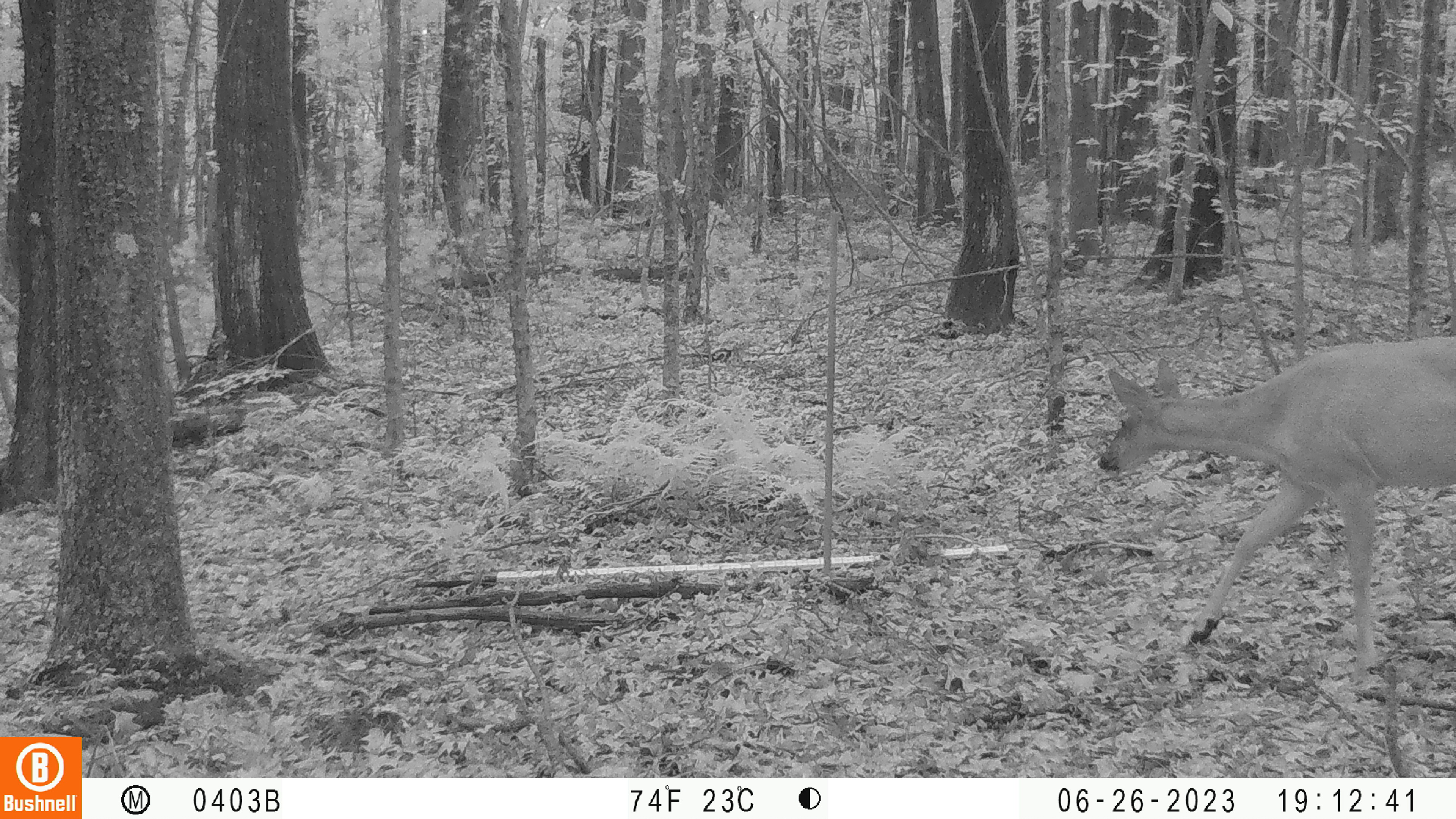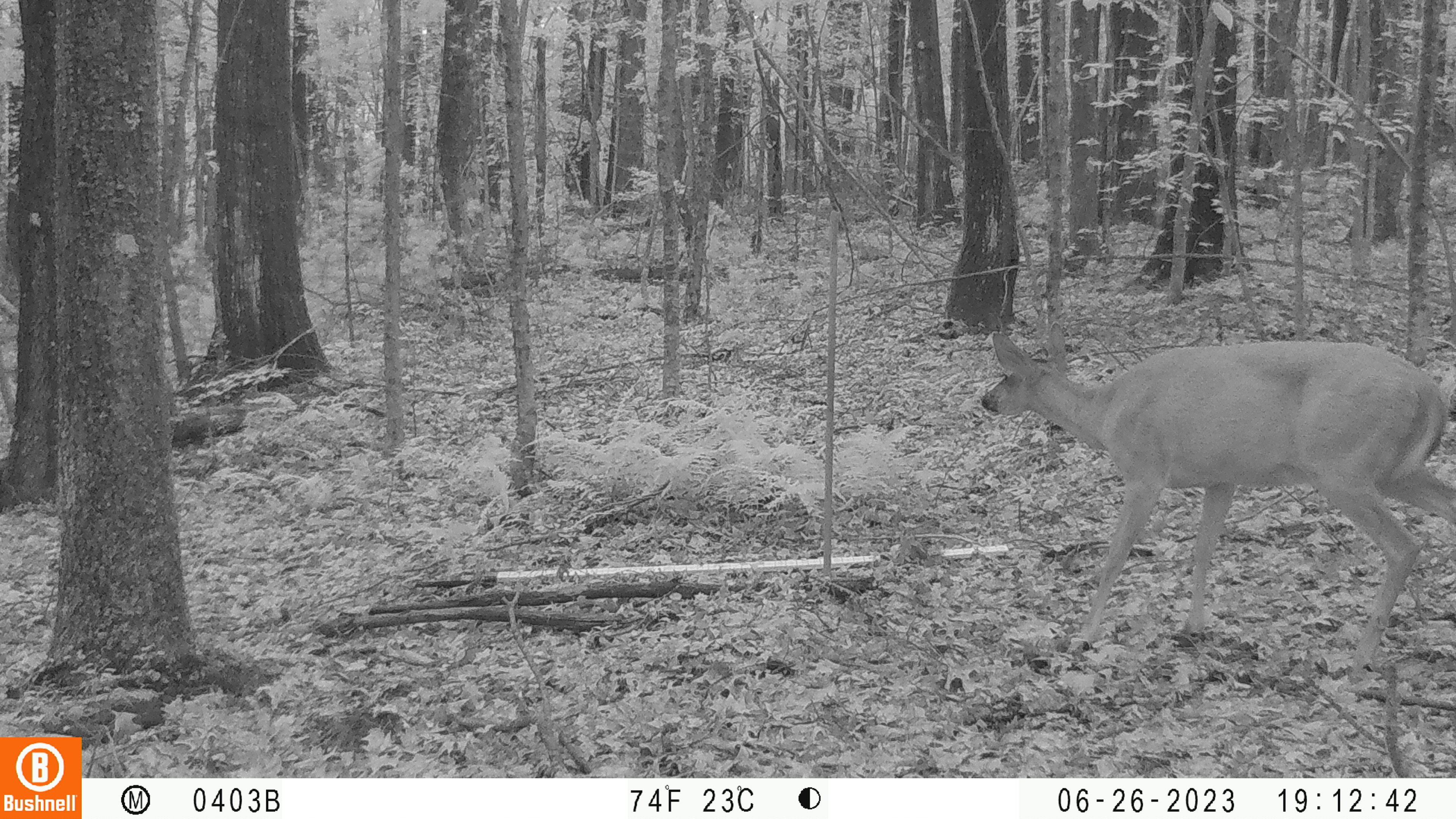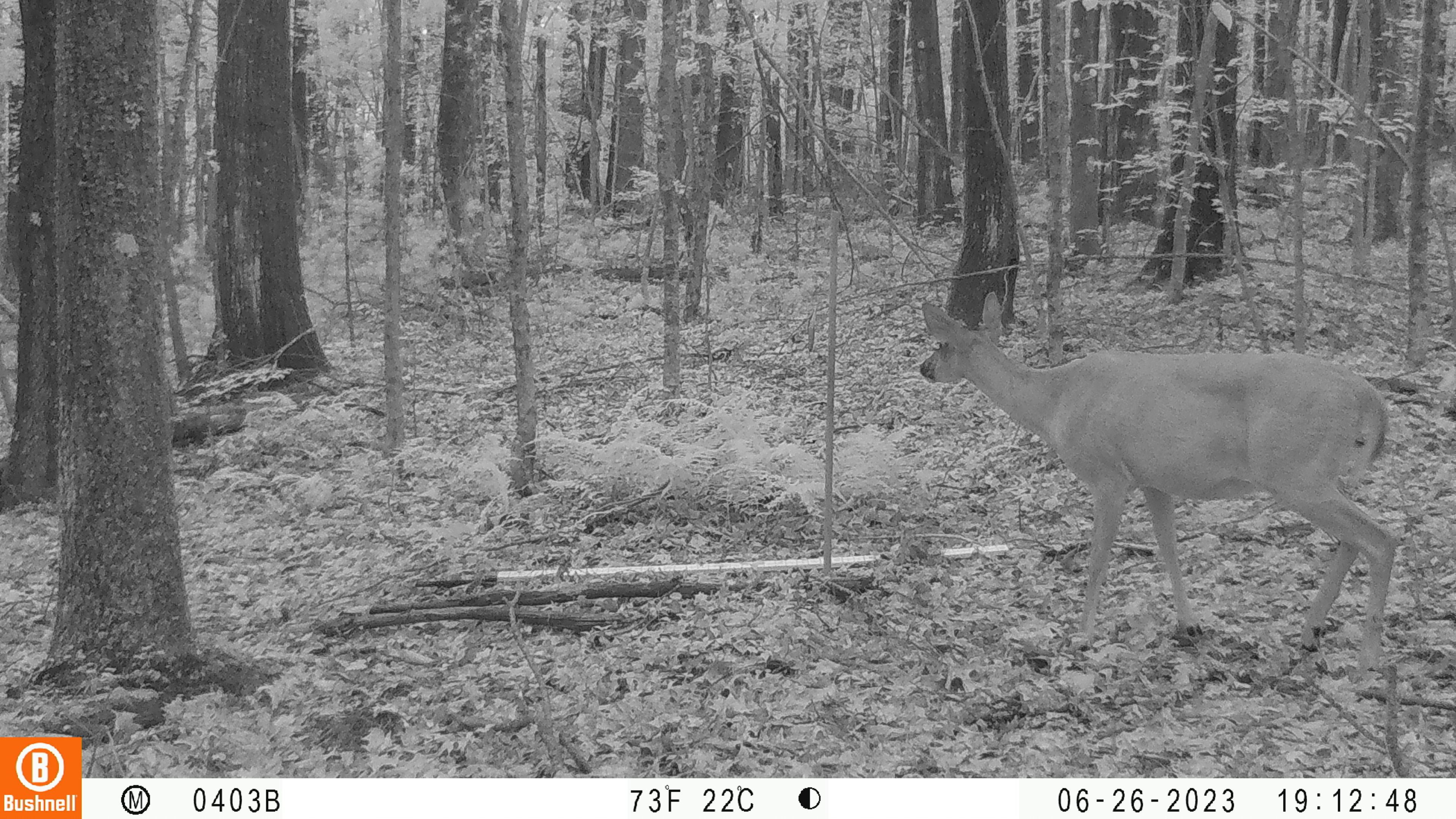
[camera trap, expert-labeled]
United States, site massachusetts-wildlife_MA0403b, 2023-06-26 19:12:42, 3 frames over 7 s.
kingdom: Animalia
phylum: Chordata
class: Mammalia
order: Artiodactyla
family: Cervidae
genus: Odocoileus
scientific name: Odocoileus virginianus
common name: white-tailed deer